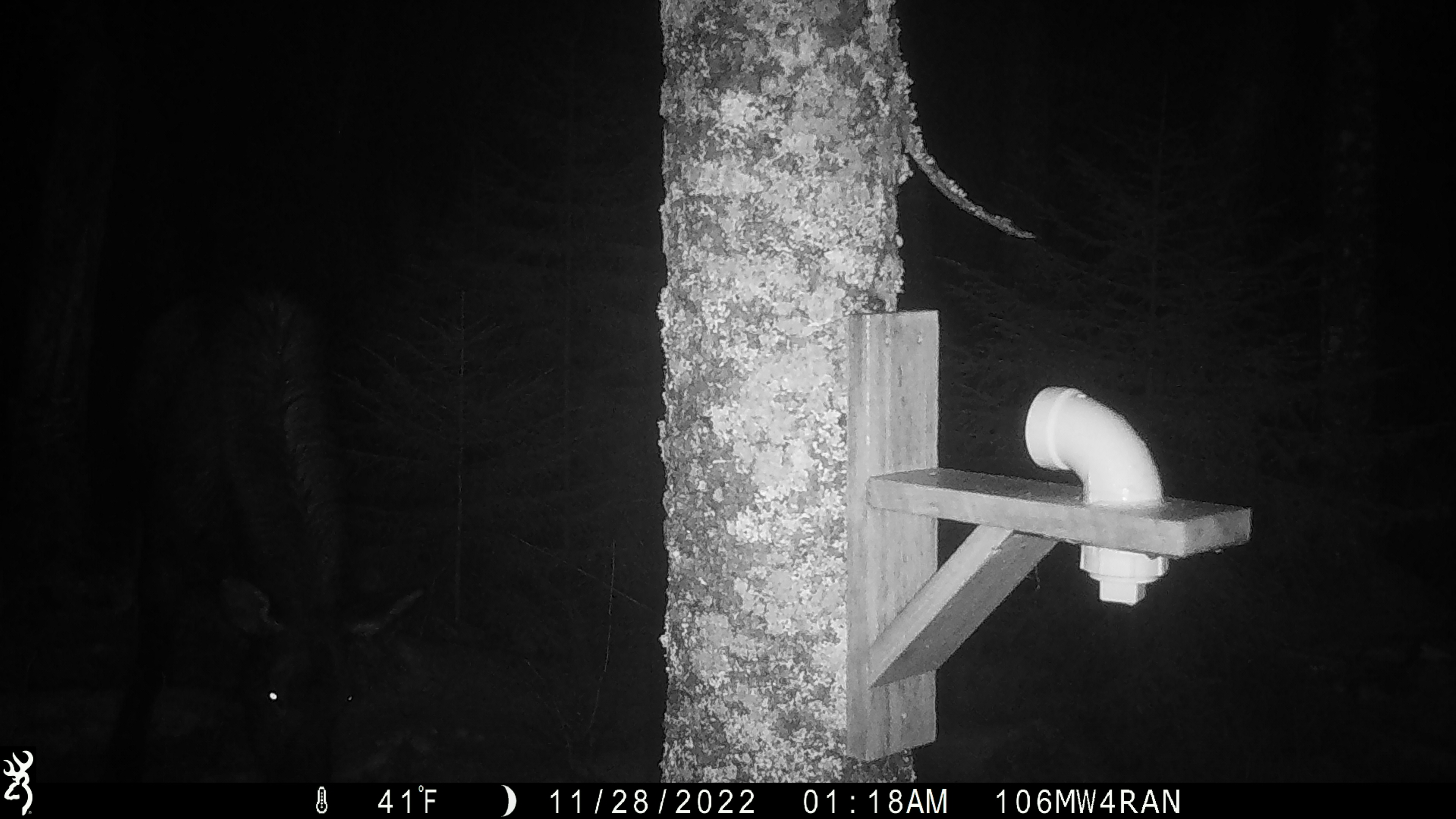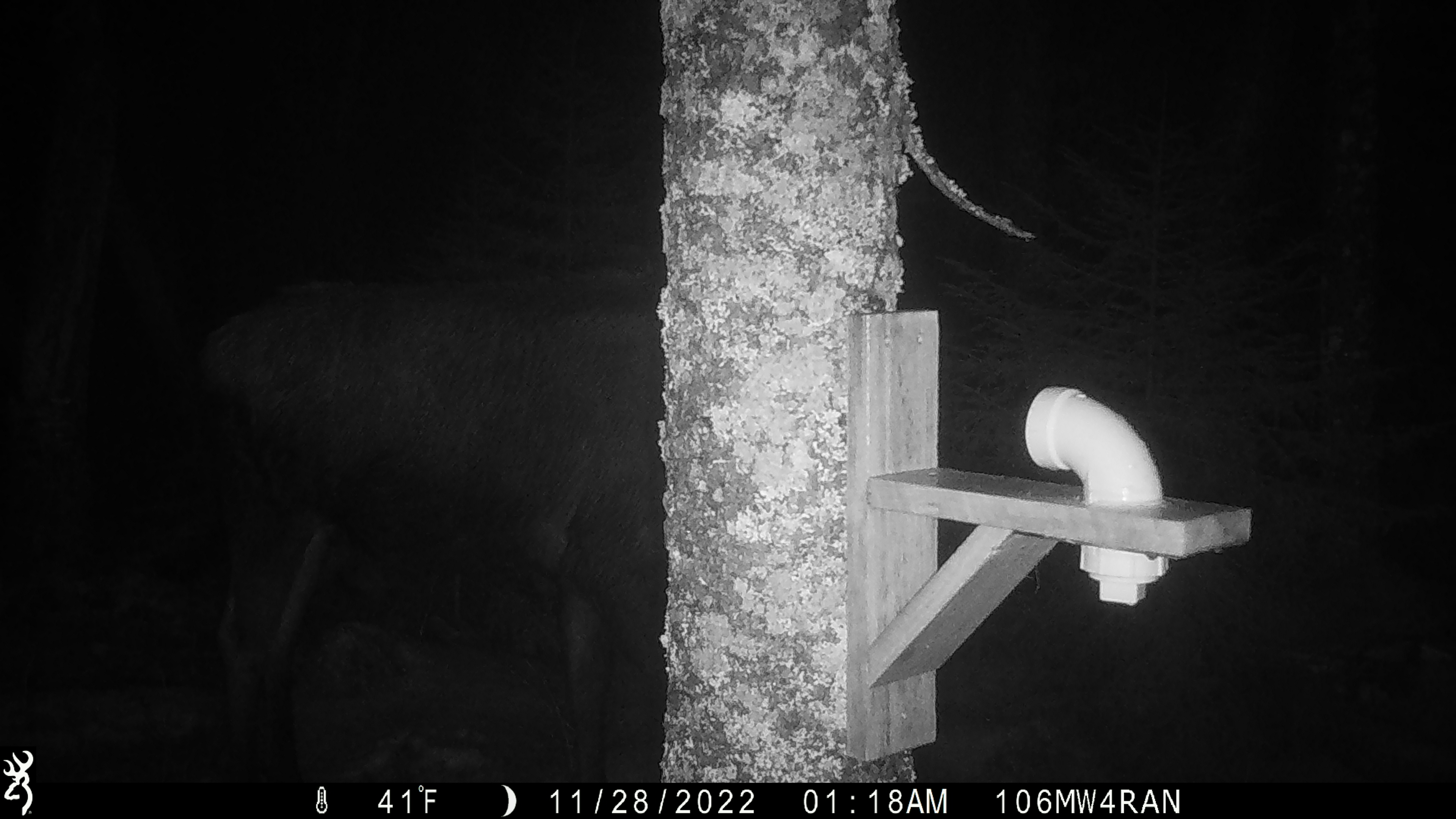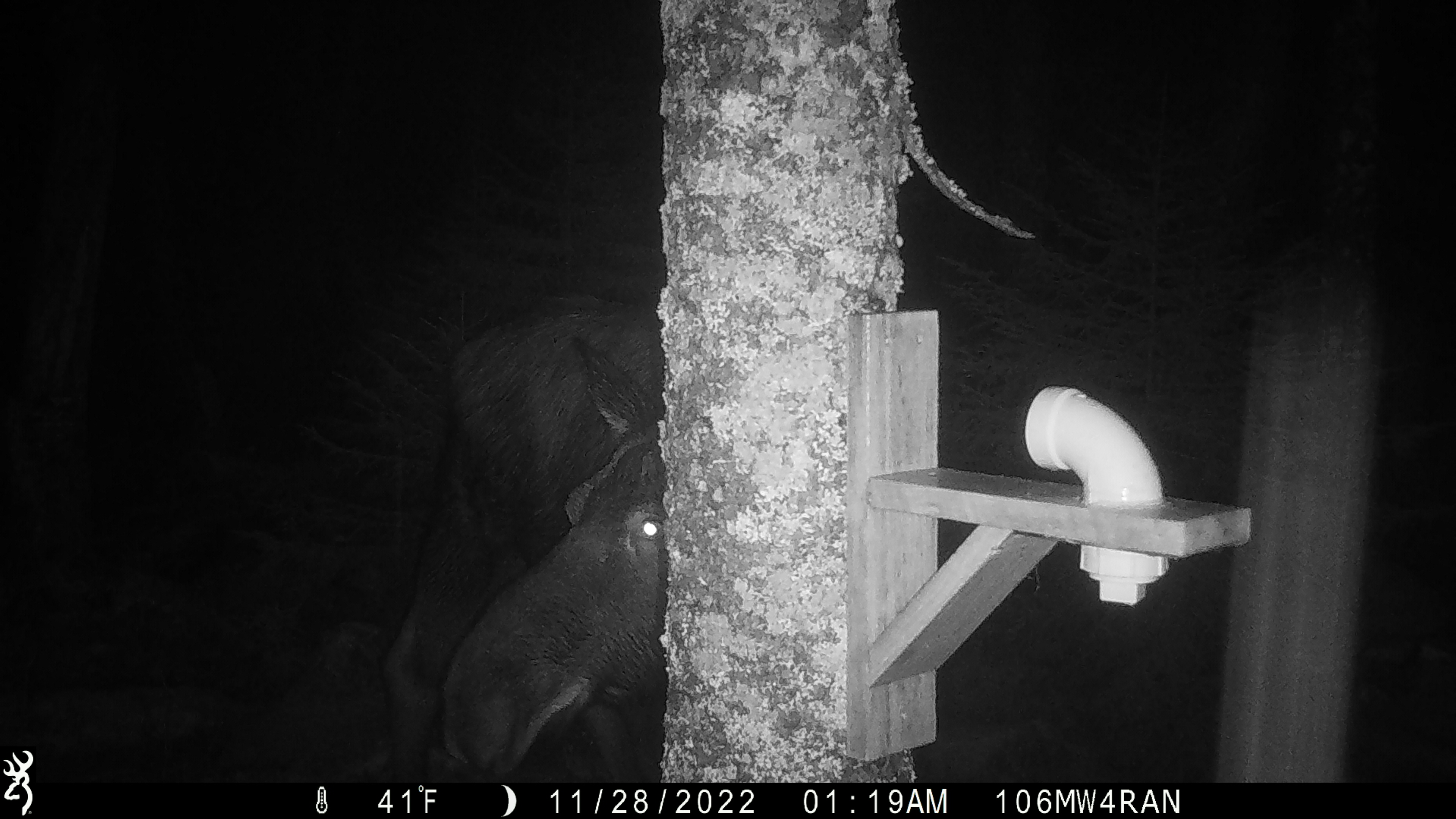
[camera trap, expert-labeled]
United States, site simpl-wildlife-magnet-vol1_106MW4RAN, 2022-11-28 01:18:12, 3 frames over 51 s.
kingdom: Animalia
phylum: Chordata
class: Mammalia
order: Artiodactyla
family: Cervidae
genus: Alces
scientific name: Alces alces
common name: moose